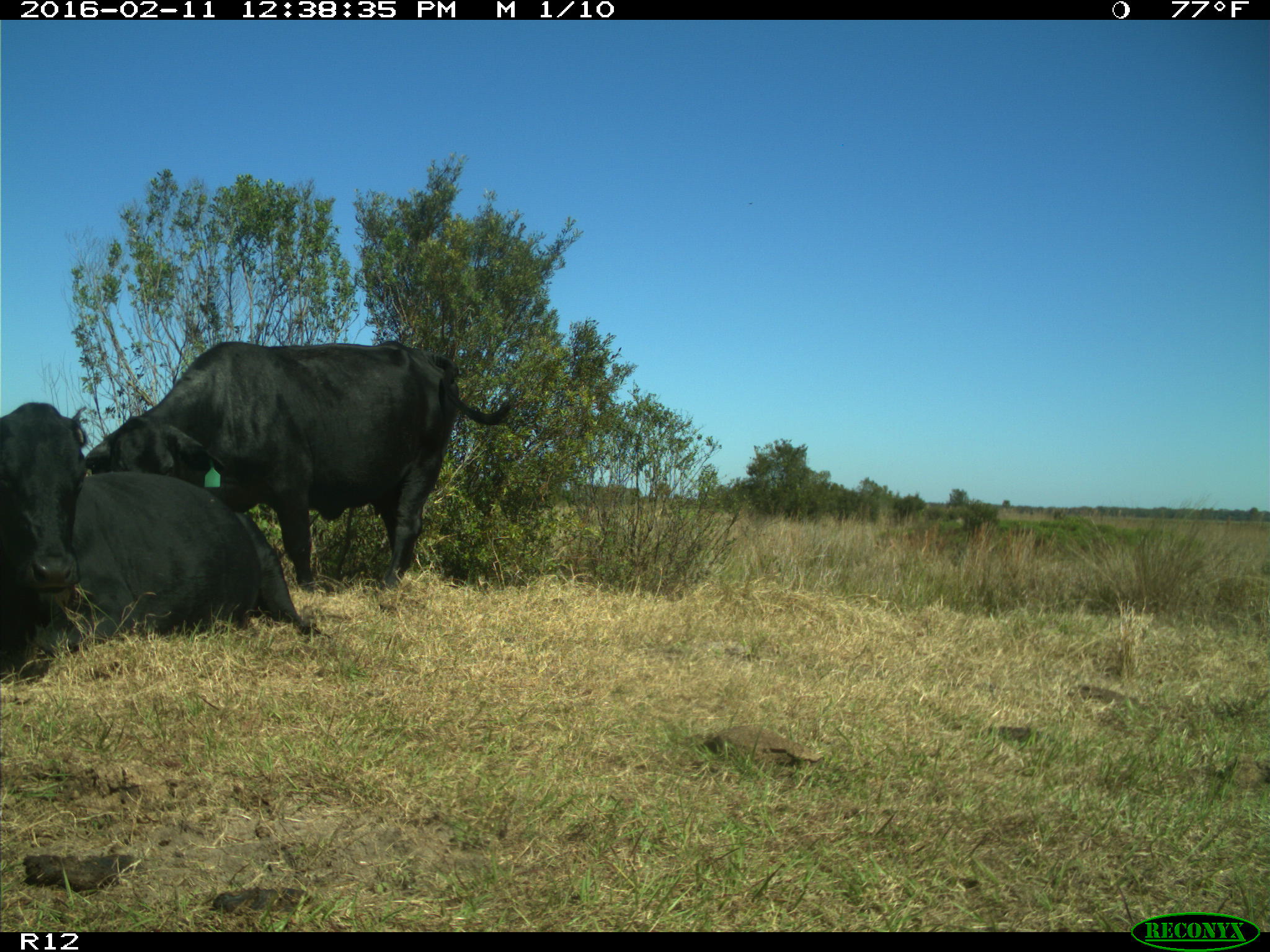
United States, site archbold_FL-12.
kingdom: Animalia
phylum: Chordata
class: Mammalia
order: Artiodactyla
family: Bovidae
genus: Bos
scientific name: Bos taurus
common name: domestic cow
Bos taurus (domestic cow).